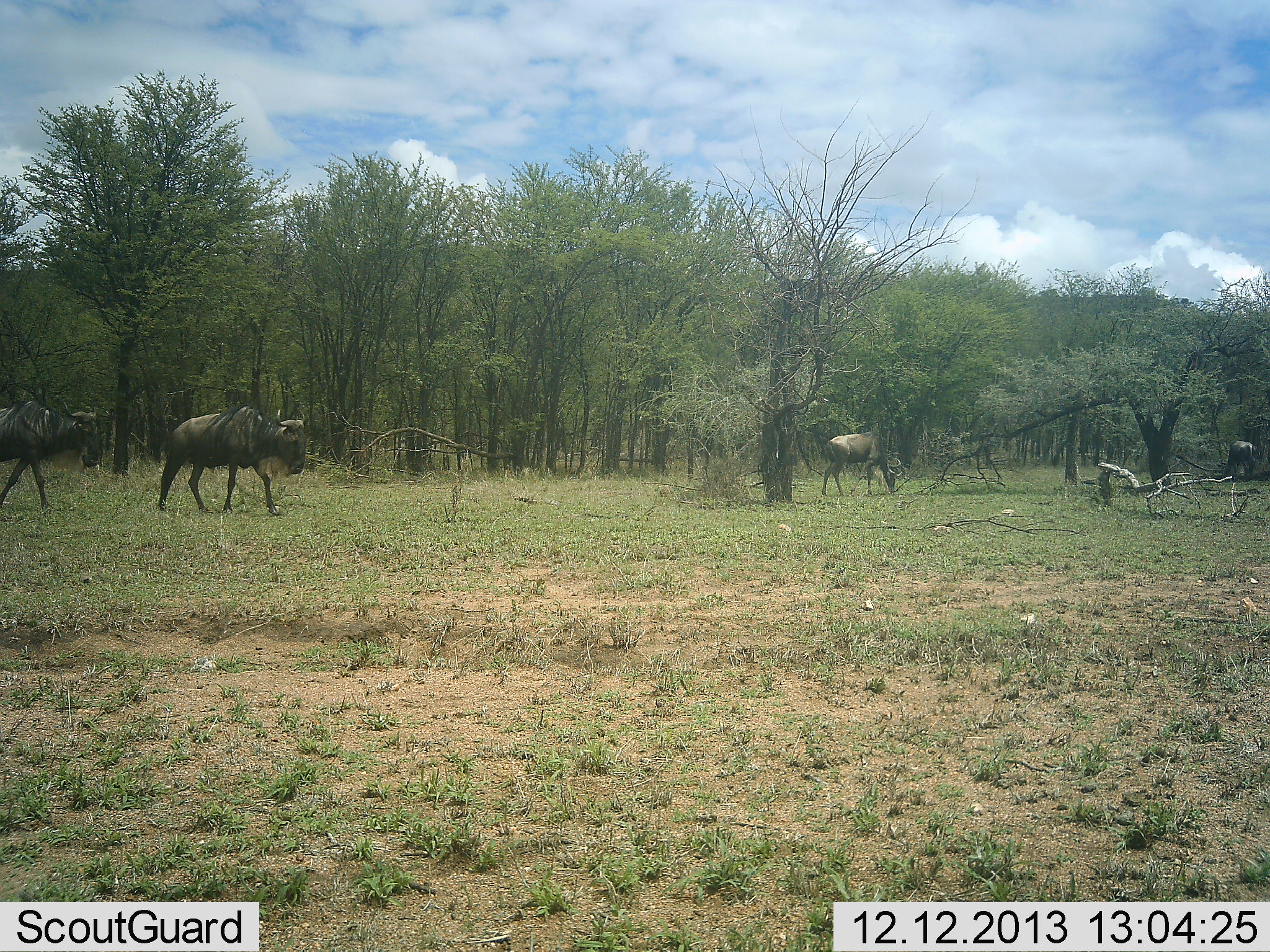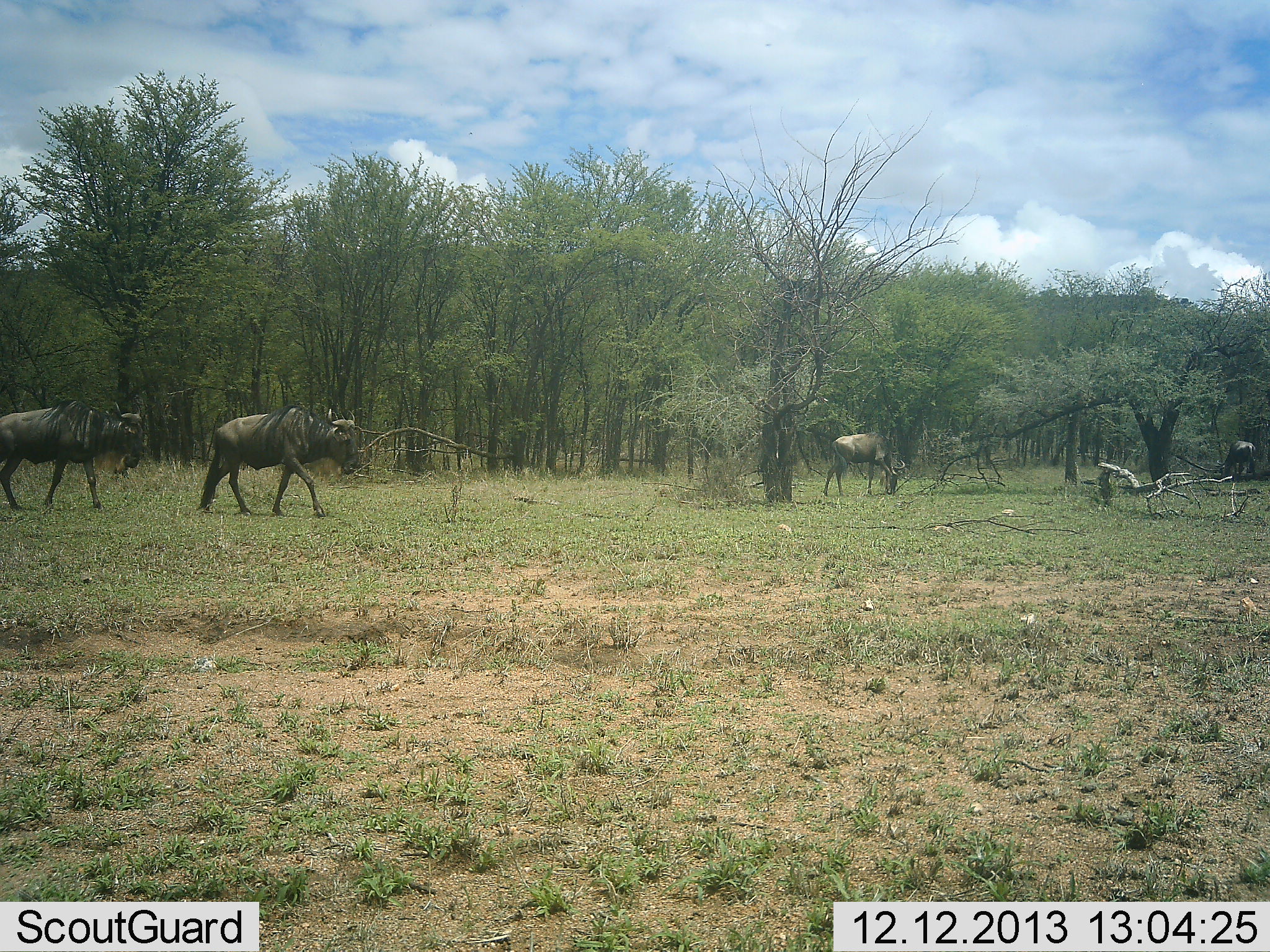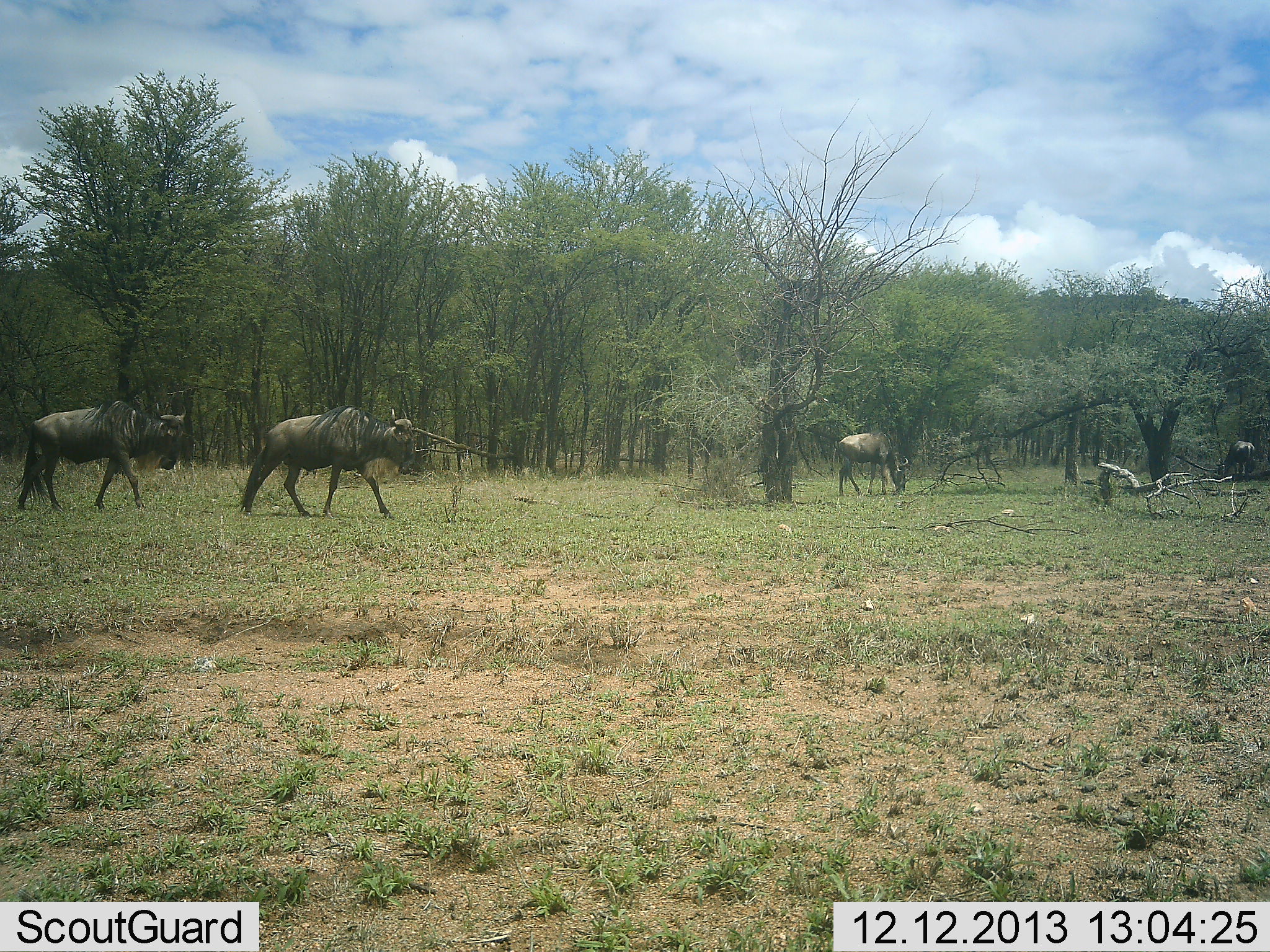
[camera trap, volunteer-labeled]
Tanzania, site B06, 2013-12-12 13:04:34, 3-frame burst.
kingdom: Animalia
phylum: Chordata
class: Mammalia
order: Artiodactyla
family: Bovidae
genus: Connochaetes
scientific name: Connochaetes taurinus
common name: blue wildebeest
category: wildebeest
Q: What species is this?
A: Wildebeest (blue wildebeest) (Connochaetes taurinus).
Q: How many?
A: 4.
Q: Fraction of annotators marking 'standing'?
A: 10%.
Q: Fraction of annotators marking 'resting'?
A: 0%.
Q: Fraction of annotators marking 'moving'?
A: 100%.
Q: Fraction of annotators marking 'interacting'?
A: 0%.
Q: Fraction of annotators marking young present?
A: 0%.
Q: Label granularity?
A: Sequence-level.